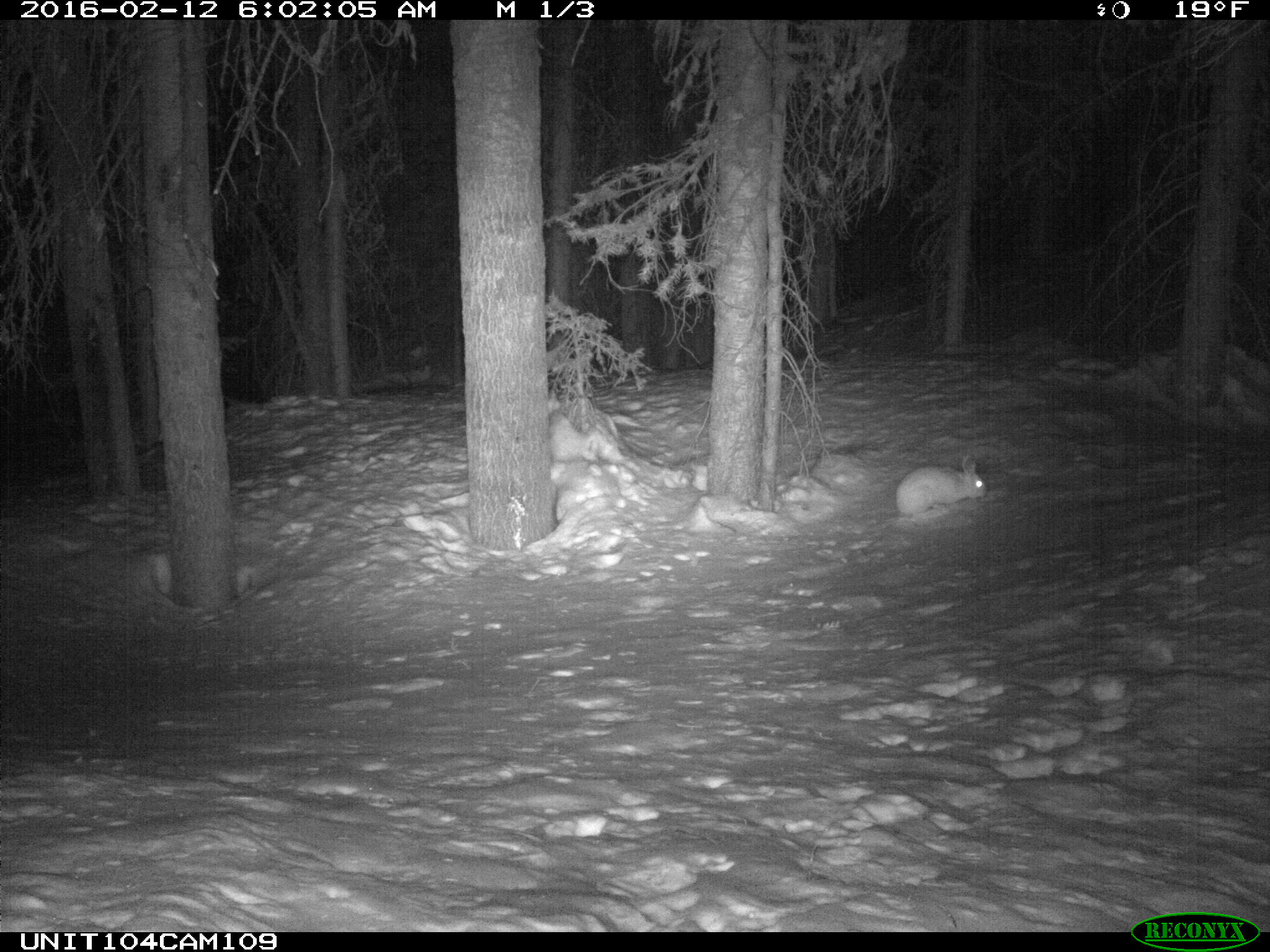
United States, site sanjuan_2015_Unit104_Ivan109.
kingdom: Animalia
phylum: Chordata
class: Mammalia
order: Lagomorpha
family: Leporidae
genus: Lepus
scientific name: Lepus americanus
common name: snowshoe hare